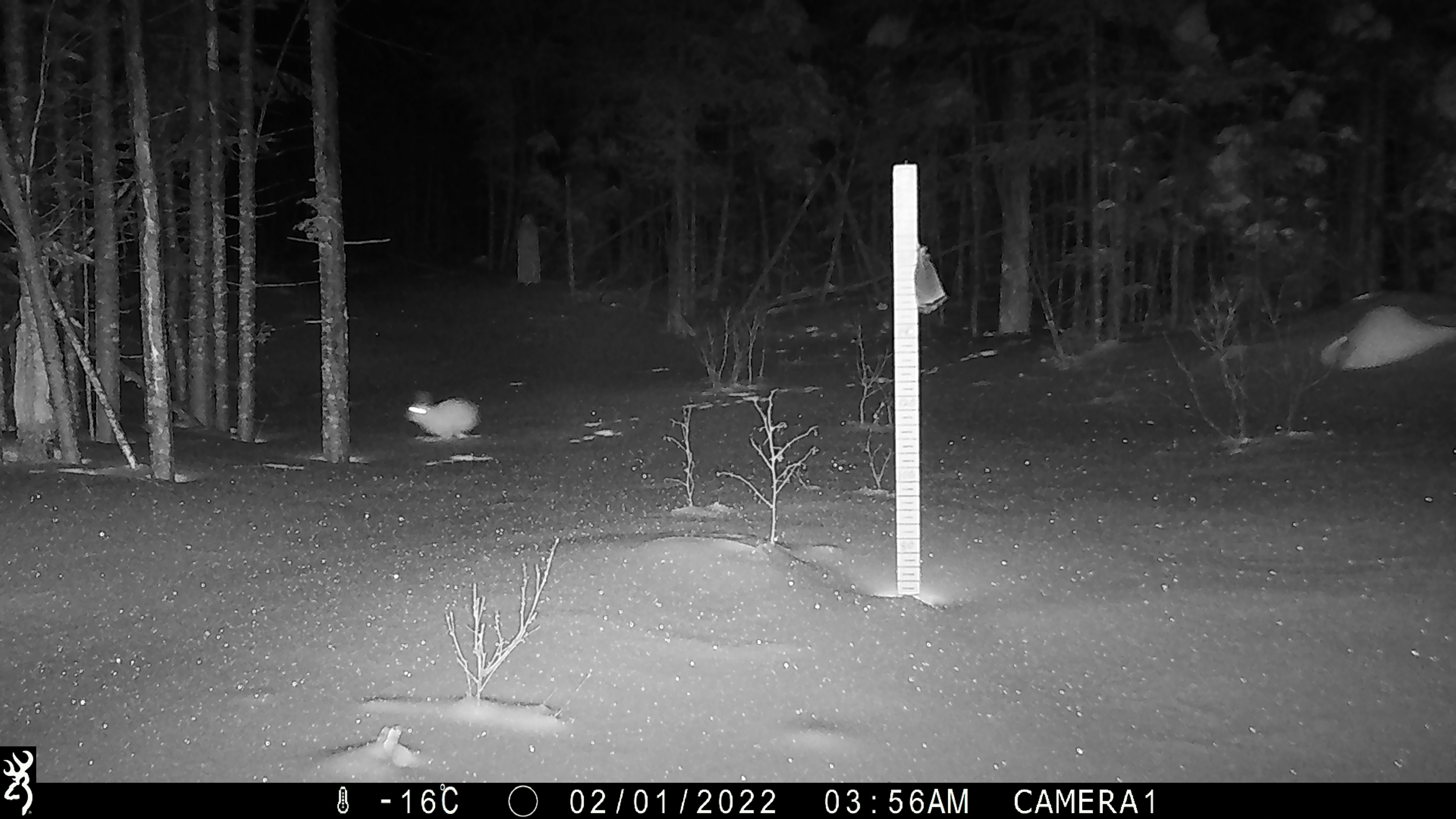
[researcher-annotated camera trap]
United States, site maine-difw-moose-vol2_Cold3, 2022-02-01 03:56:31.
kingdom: Animalia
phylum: Chordata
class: Mammalia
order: Lagomorpha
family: Leporidae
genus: Lepus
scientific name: Lepus americanus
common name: snowshoe hare